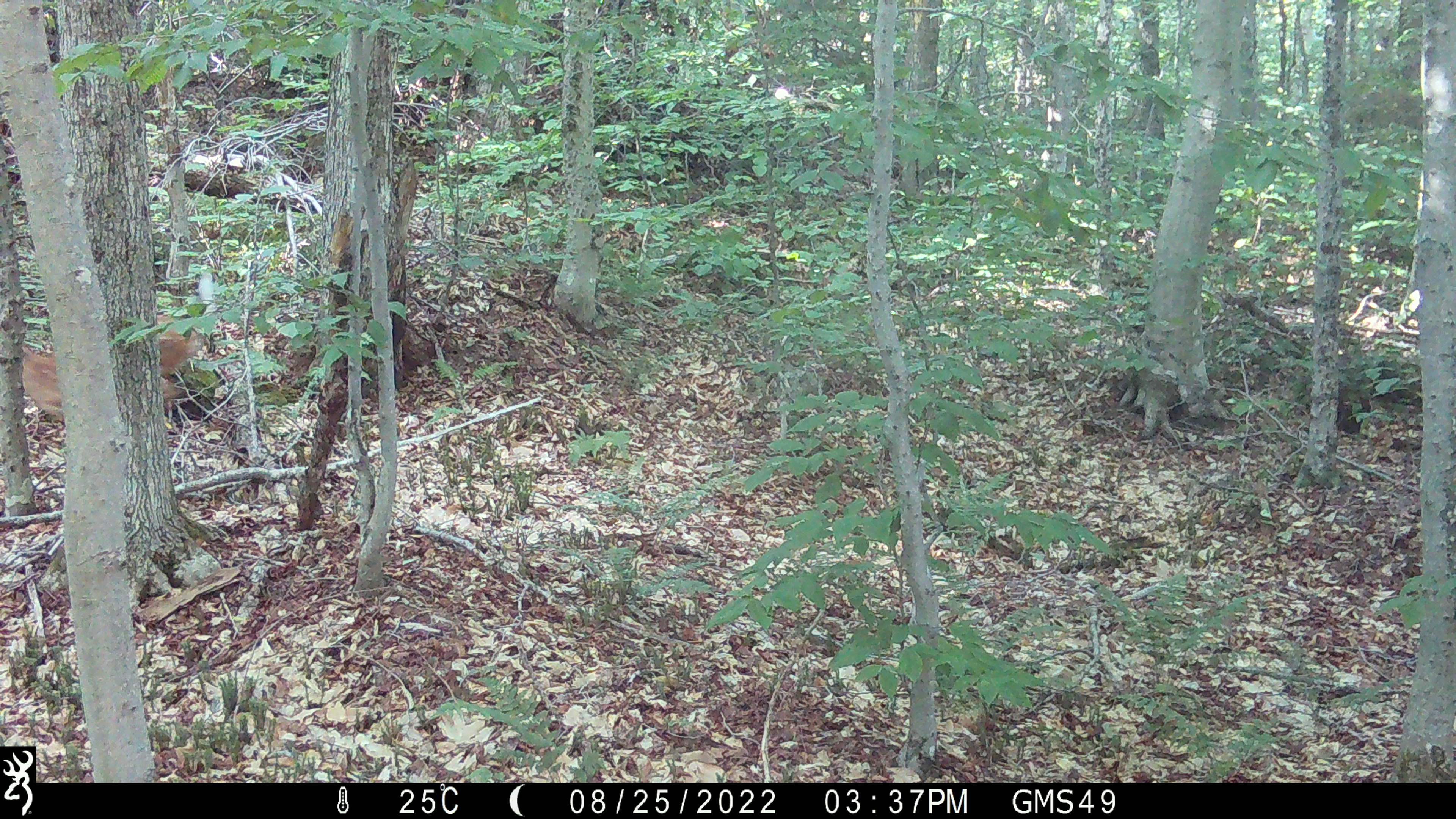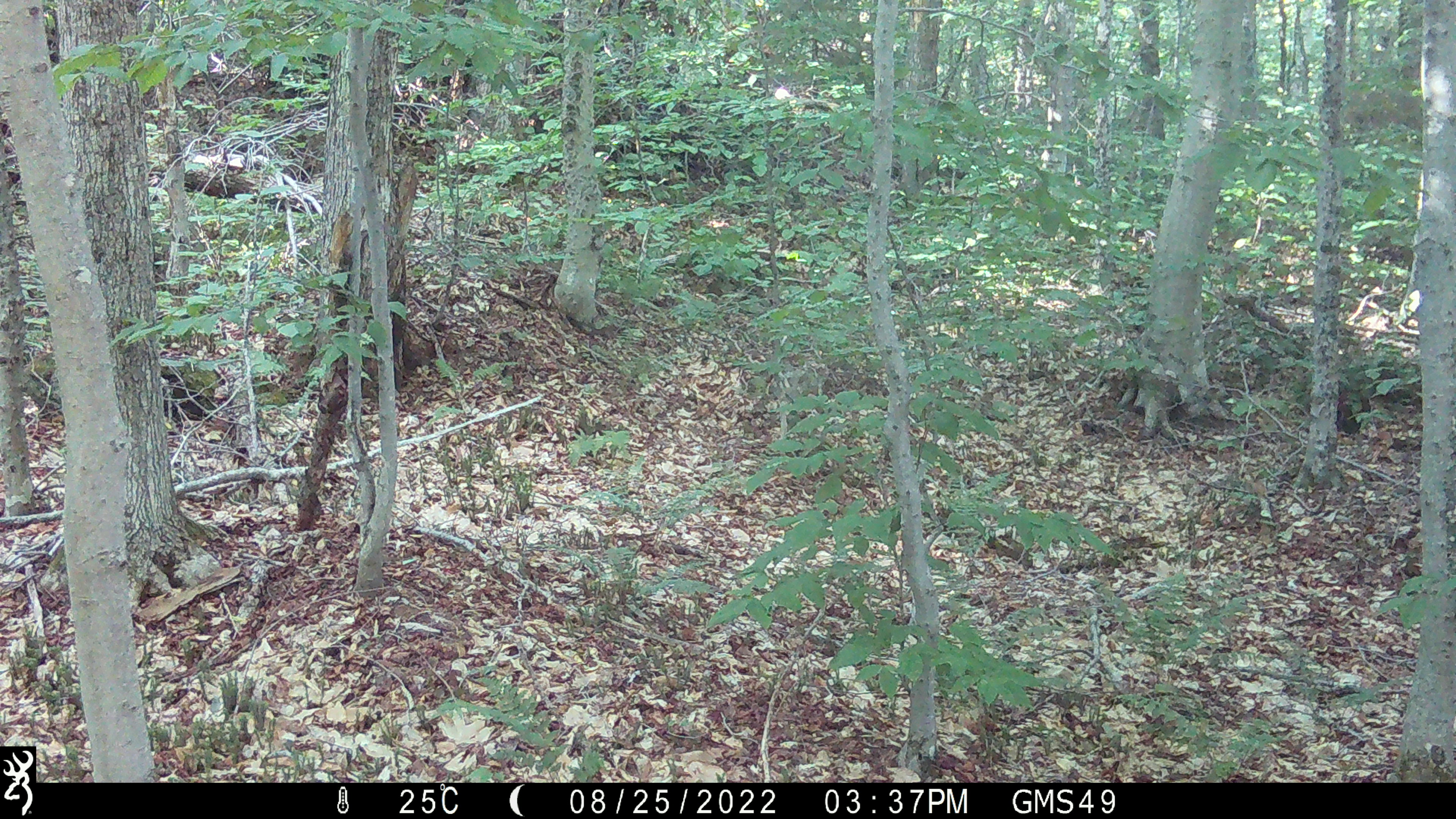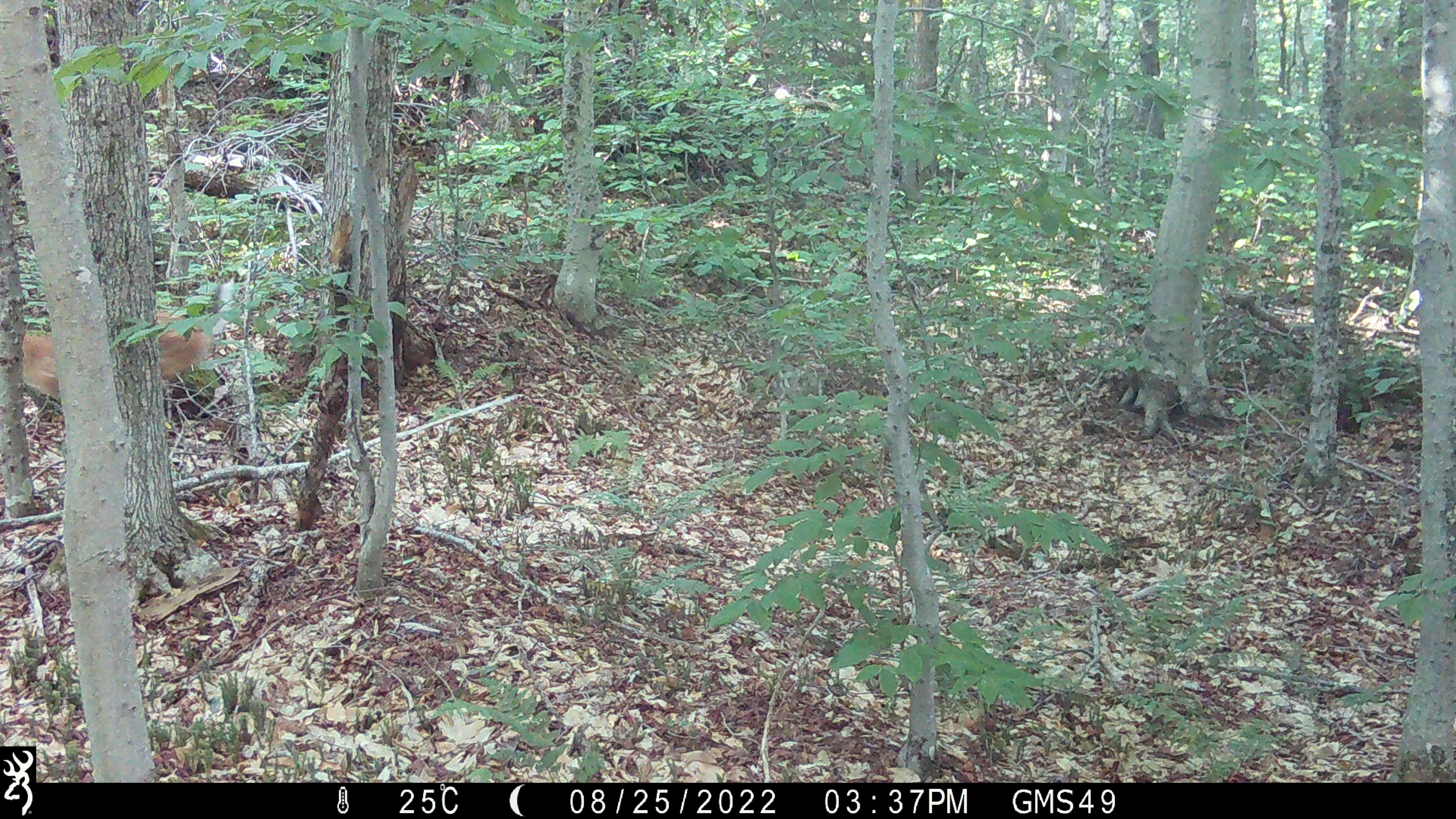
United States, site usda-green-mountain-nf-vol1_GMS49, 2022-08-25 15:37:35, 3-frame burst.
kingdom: Animalia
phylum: Chordata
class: Mammalia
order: Artiodactyla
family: Cervidae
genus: Odocoileus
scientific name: Odocoileus virginianus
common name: white-tailed deer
White-tailed deer (Odocoileus virginianus).